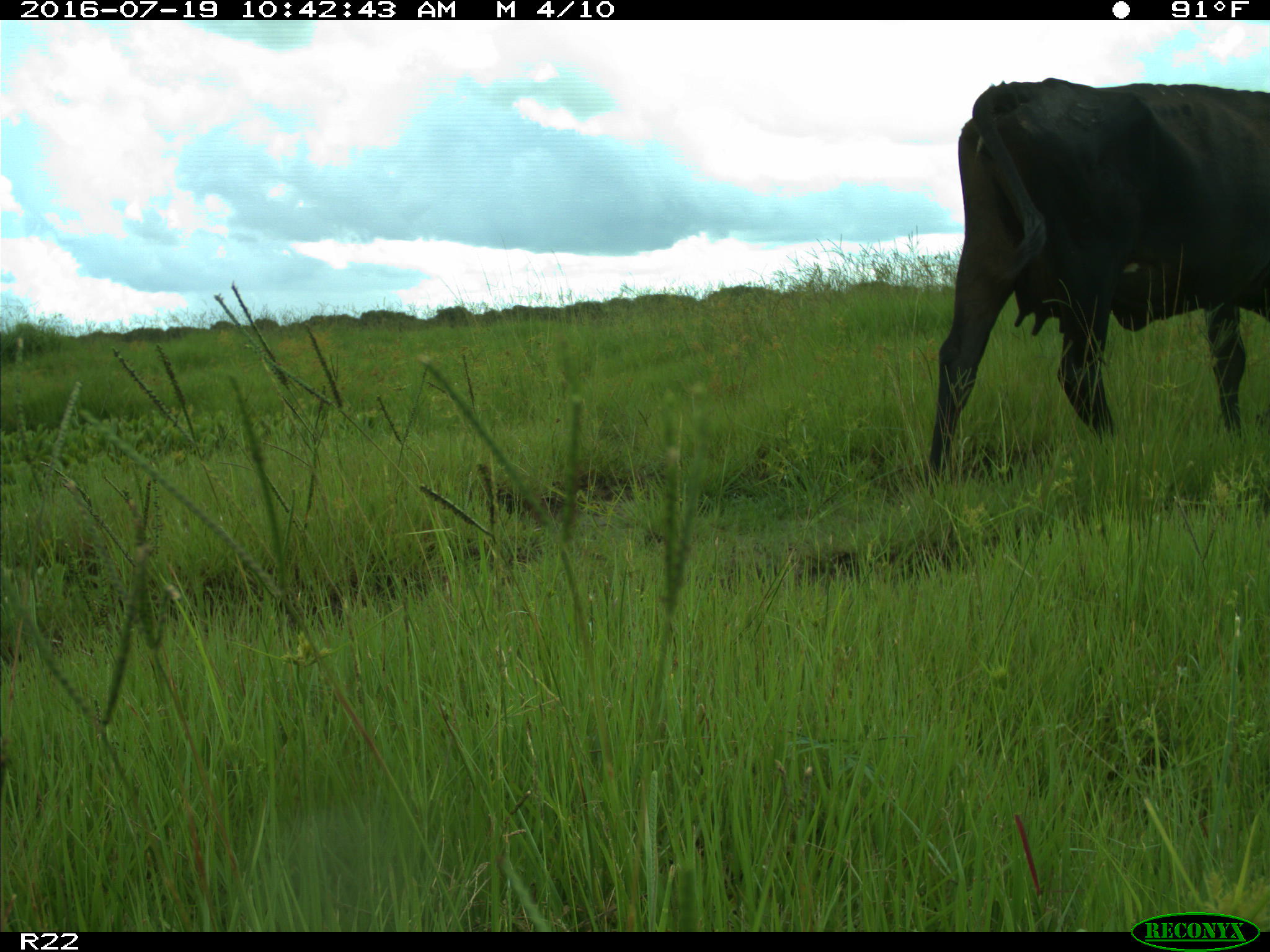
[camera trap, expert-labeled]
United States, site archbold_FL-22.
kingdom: Animalia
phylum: Chordata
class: Mammalia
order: Artiodactyla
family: Bovidae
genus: Bos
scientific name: Bos taurus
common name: domestic cow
Bos taurus (domestic cow).